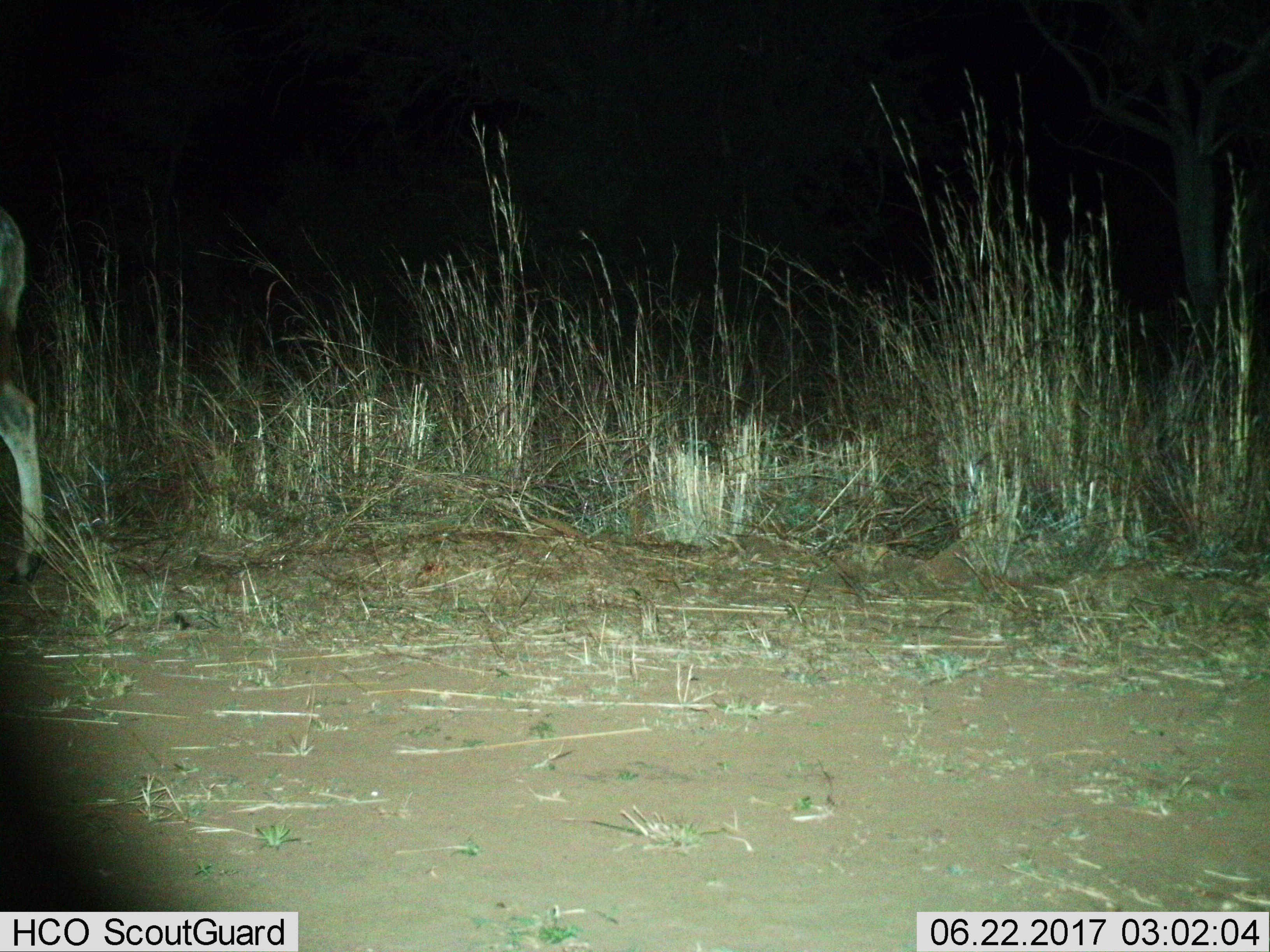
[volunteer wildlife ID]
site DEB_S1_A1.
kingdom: Animalia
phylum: Chordata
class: Mammalia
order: Artiodactyla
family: Bovidae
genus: Tragelaphus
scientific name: Tragelaphus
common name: kudu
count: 1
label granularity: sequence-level